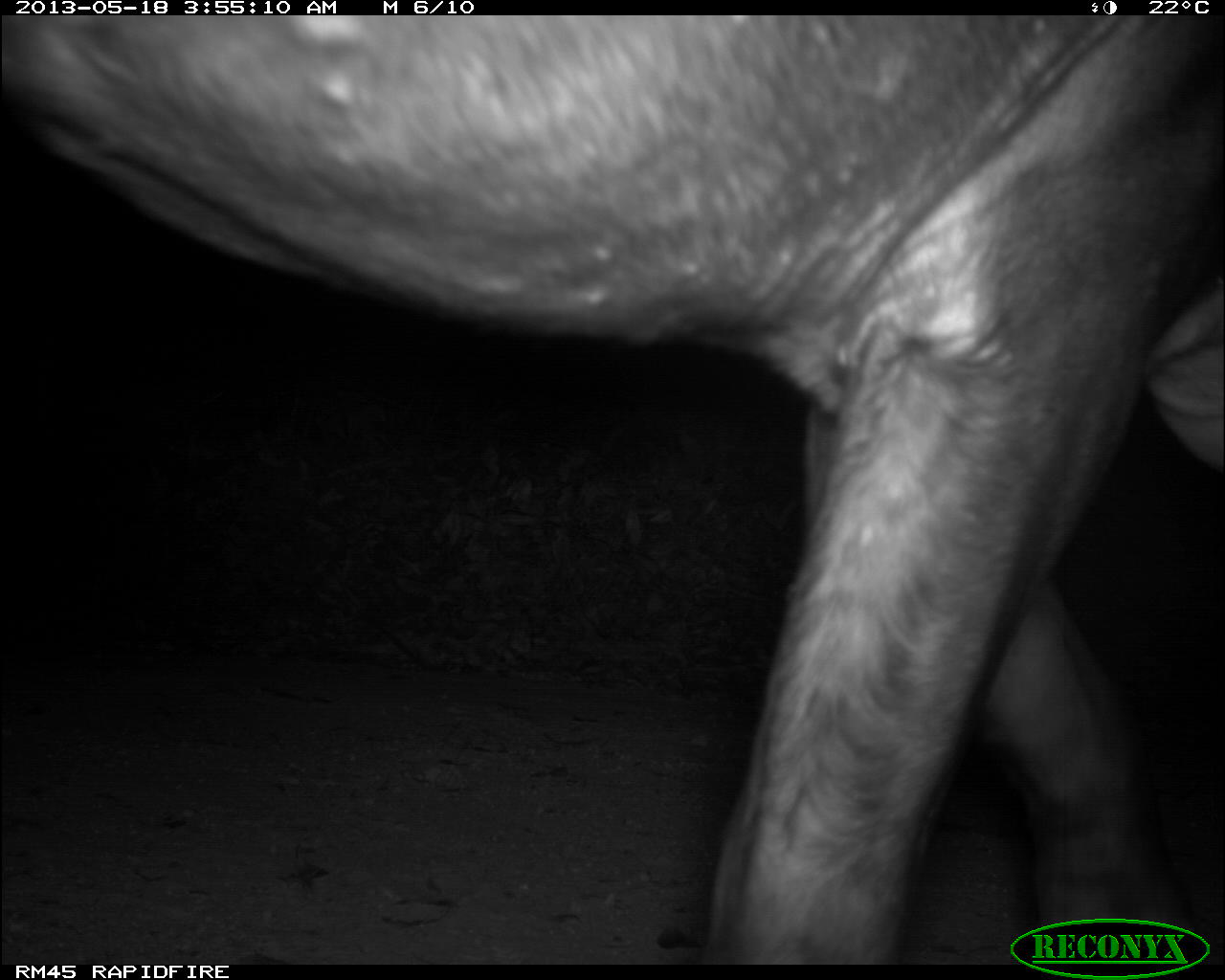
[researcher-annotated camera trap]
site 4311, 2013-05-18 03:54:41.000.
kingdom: Animalia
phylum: Chordata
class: Mammalia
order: Perissodactyla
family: Tapiridae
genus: Tapirus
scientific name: Tapirus bairdii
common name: baird's tapir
Tapirus bairdii (baird's tapir), count 1, sex female.